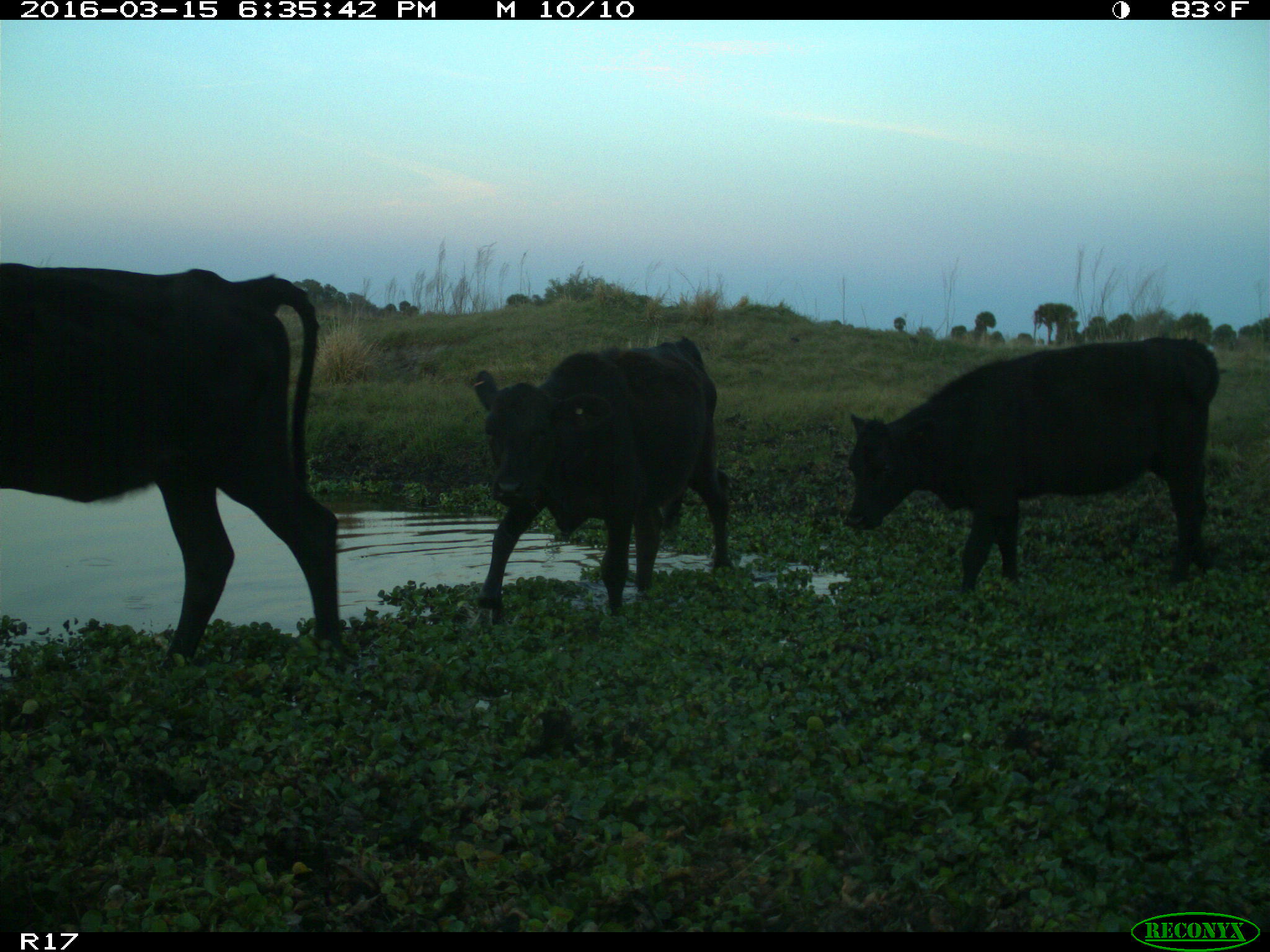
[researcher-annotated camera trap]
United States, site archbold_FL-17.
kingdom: Animalia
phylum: Chordata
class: Mammalia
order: Artiodactyla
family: Bovidae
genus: Bos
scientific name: Bos taurus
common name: domestic cow